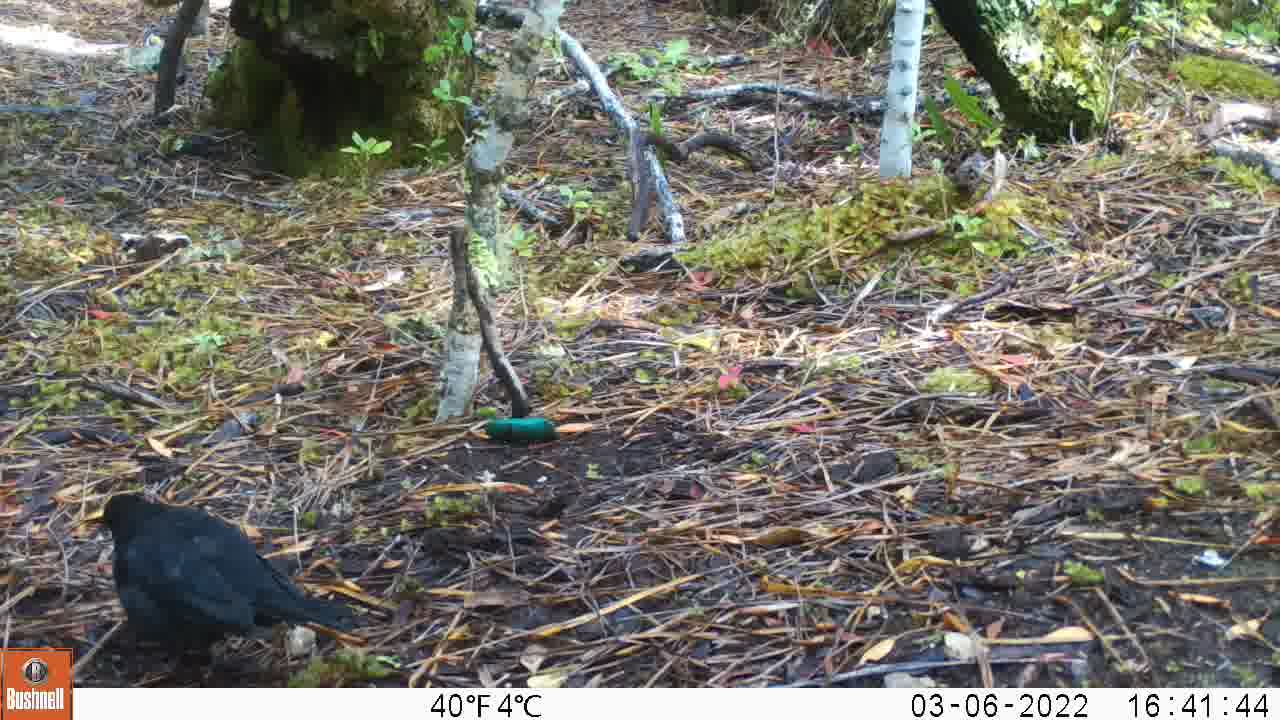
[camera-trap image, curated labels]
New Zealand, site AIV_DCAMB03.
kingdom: Animalia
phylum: Chordata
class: Aves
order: Passeriformes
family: Turdidae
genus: Turdus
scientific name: Turdus merula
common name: eurasian blackbird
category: blackbird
Blackbird (eurasian blackbird) (Turdus merula).